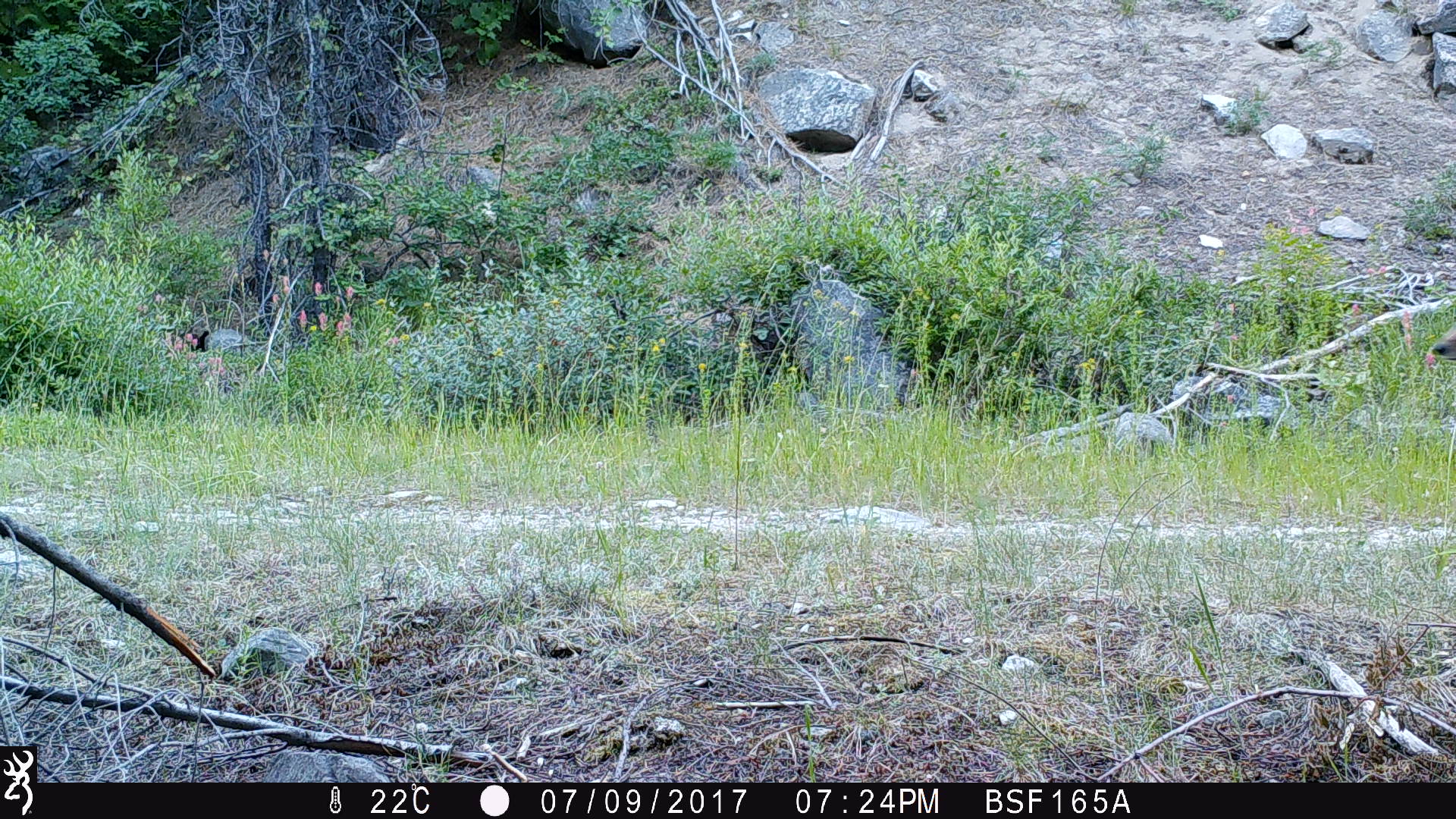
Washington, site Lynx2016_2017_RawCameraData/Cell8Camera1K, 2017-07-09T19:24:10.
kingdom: Animalia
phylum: Chordata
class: Mammalia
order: Carnivora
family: Canidae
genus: Canis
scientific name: Canis latrans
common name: coyote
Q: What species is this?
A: Canis latrans (coyote).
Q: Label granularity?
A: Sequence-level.